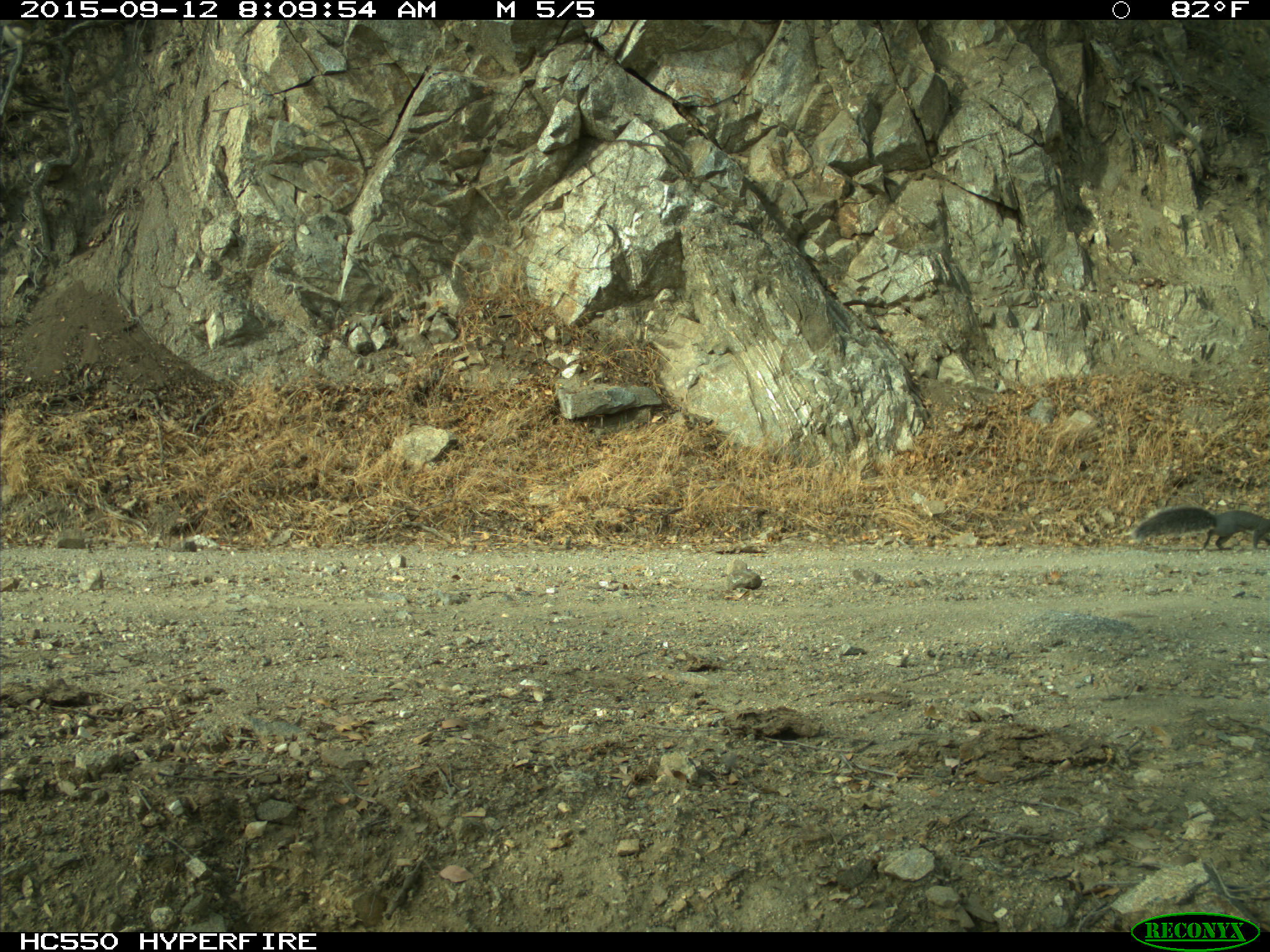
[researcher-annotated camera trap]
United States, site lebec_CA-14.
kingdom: Animalia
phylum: Chordata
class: Mammalia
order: Rodentia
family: Sciuridae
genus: Sciurus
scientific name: Sciurus carolinensis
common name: eastern gray squirrel